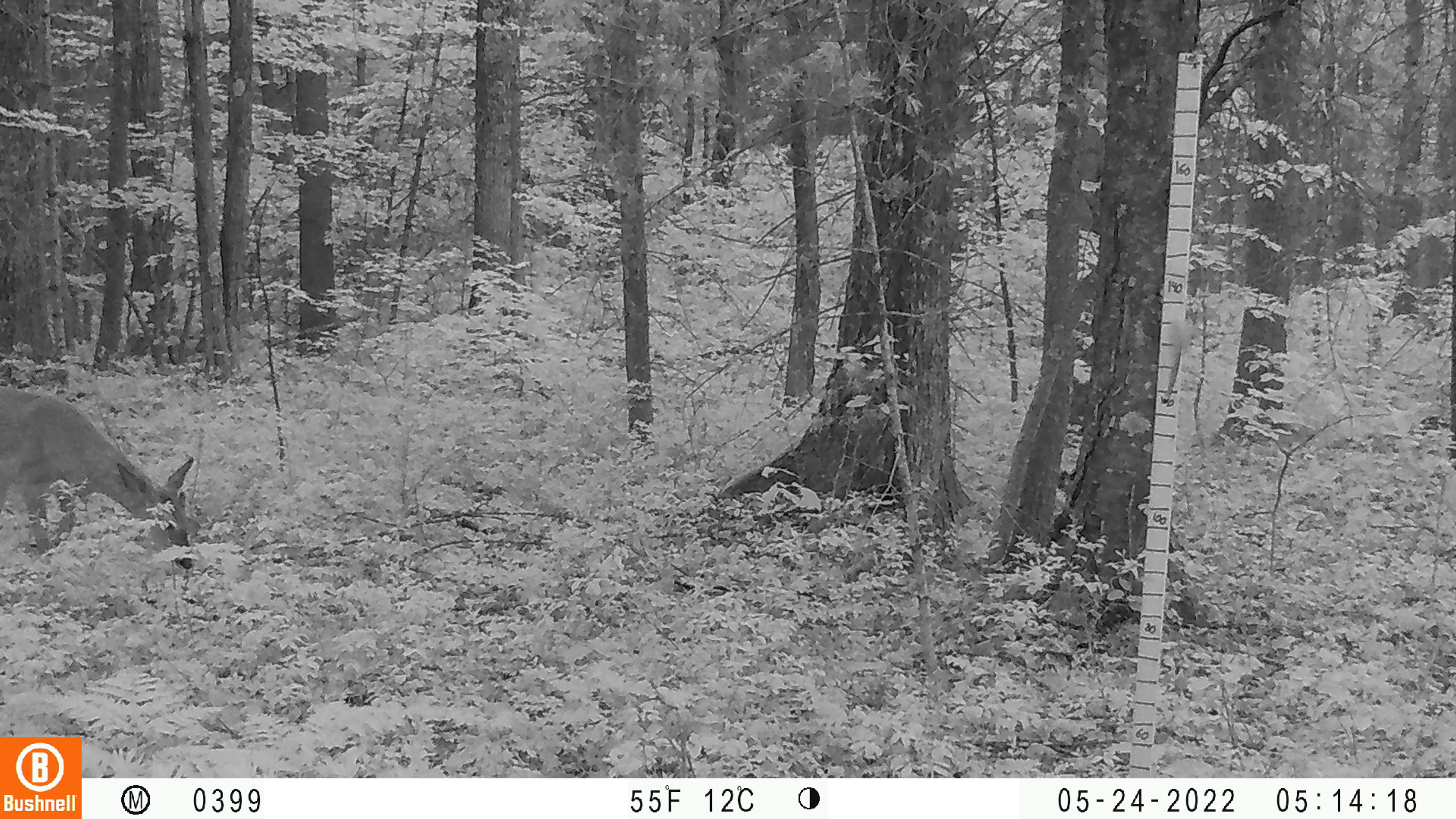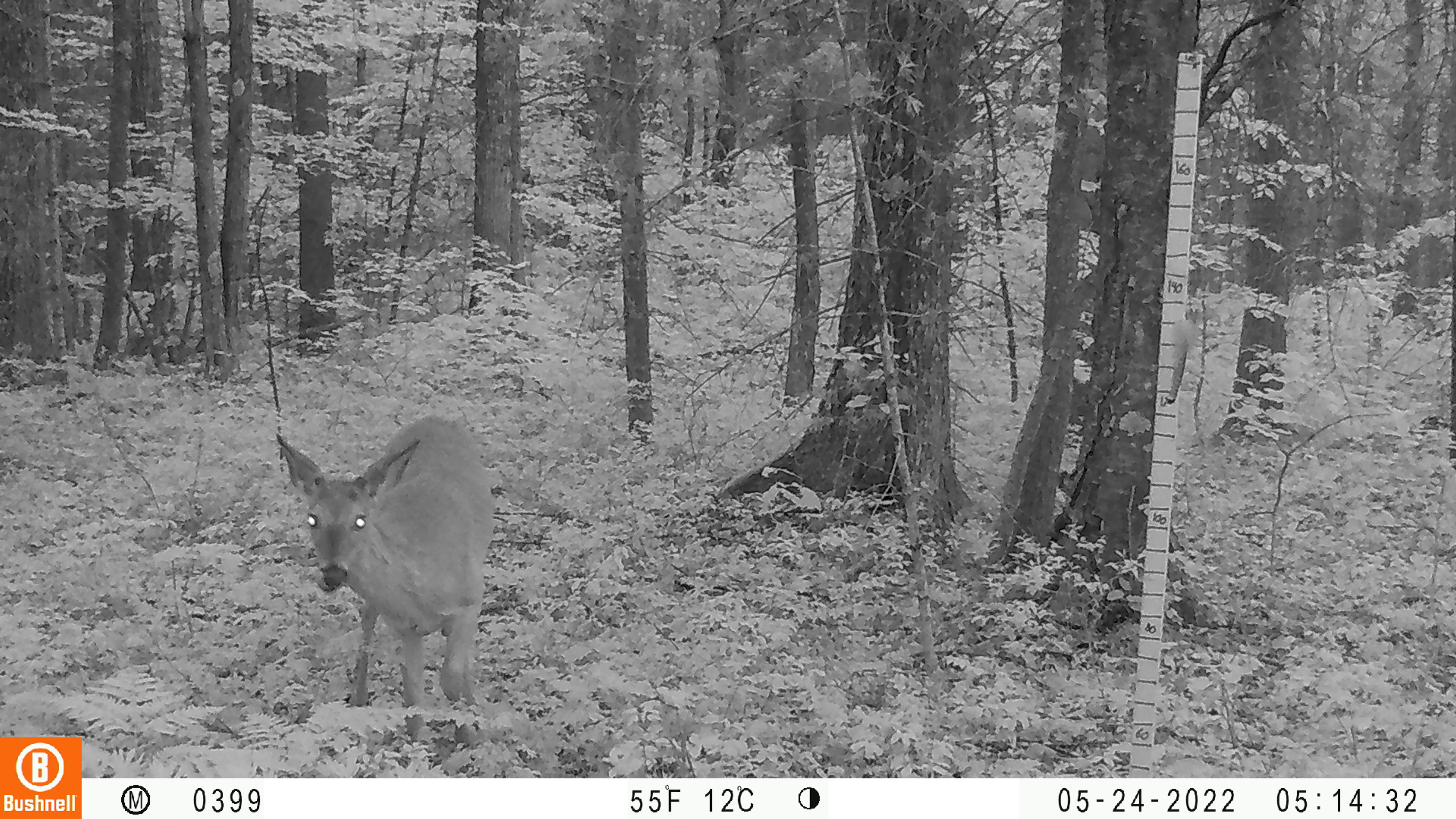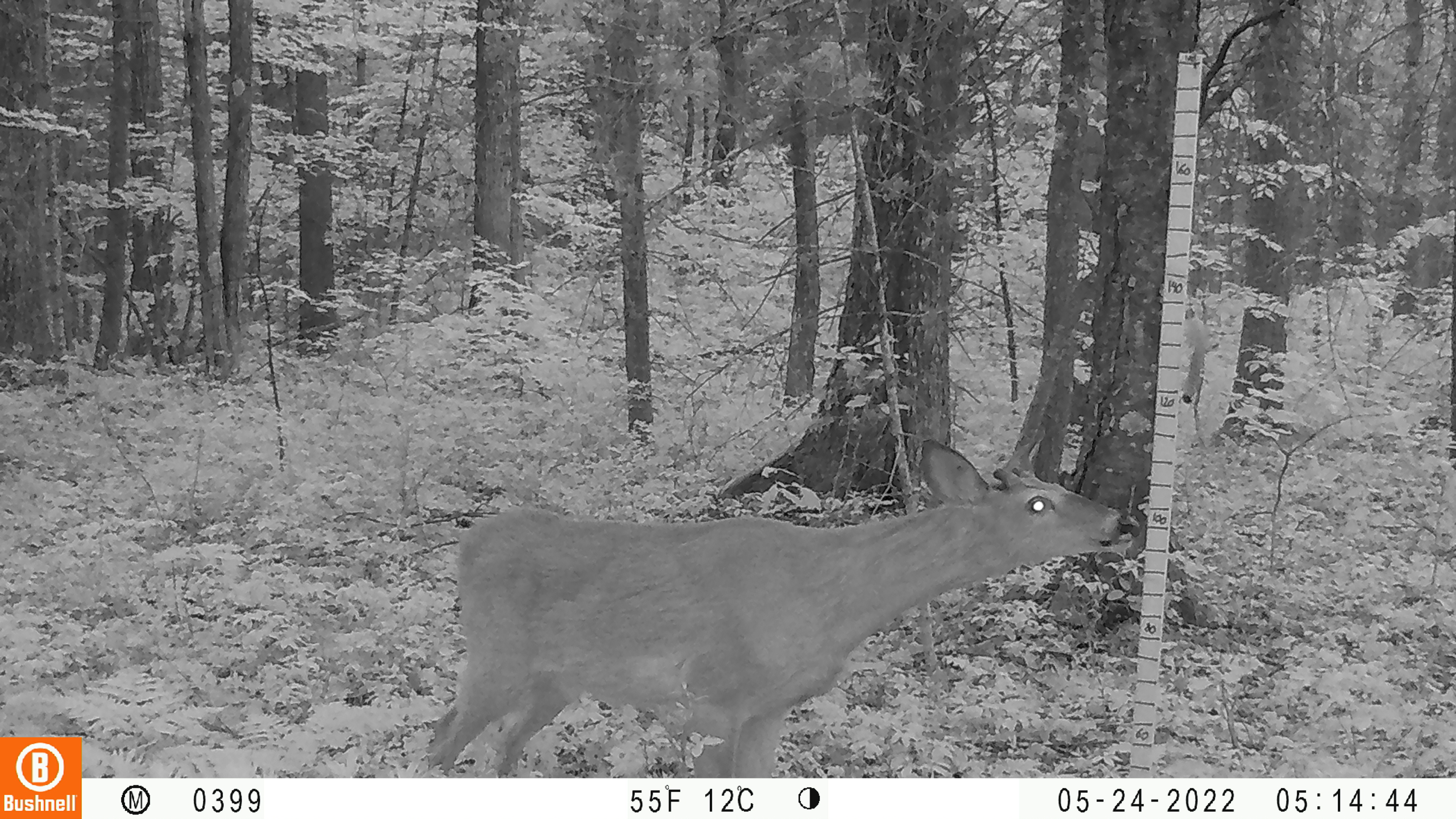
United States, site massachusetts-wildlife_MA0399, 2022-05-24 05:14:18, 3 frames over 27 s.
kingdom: Animalia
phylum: Chordata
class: Mammalia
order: Artiodactyla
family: Cervidae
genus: Odocoileus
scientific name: Odocoileus virginianus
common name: white-tailed deer